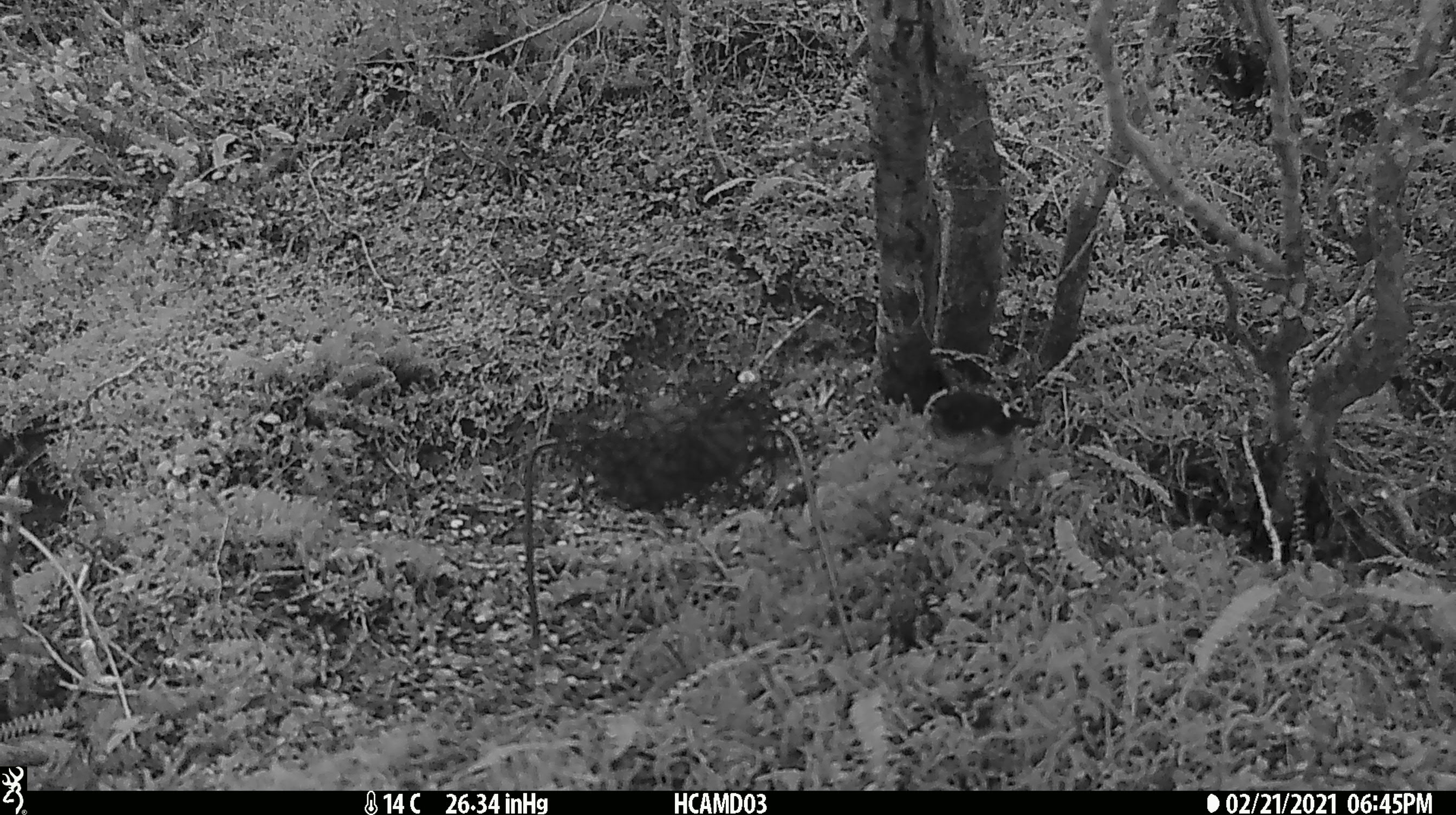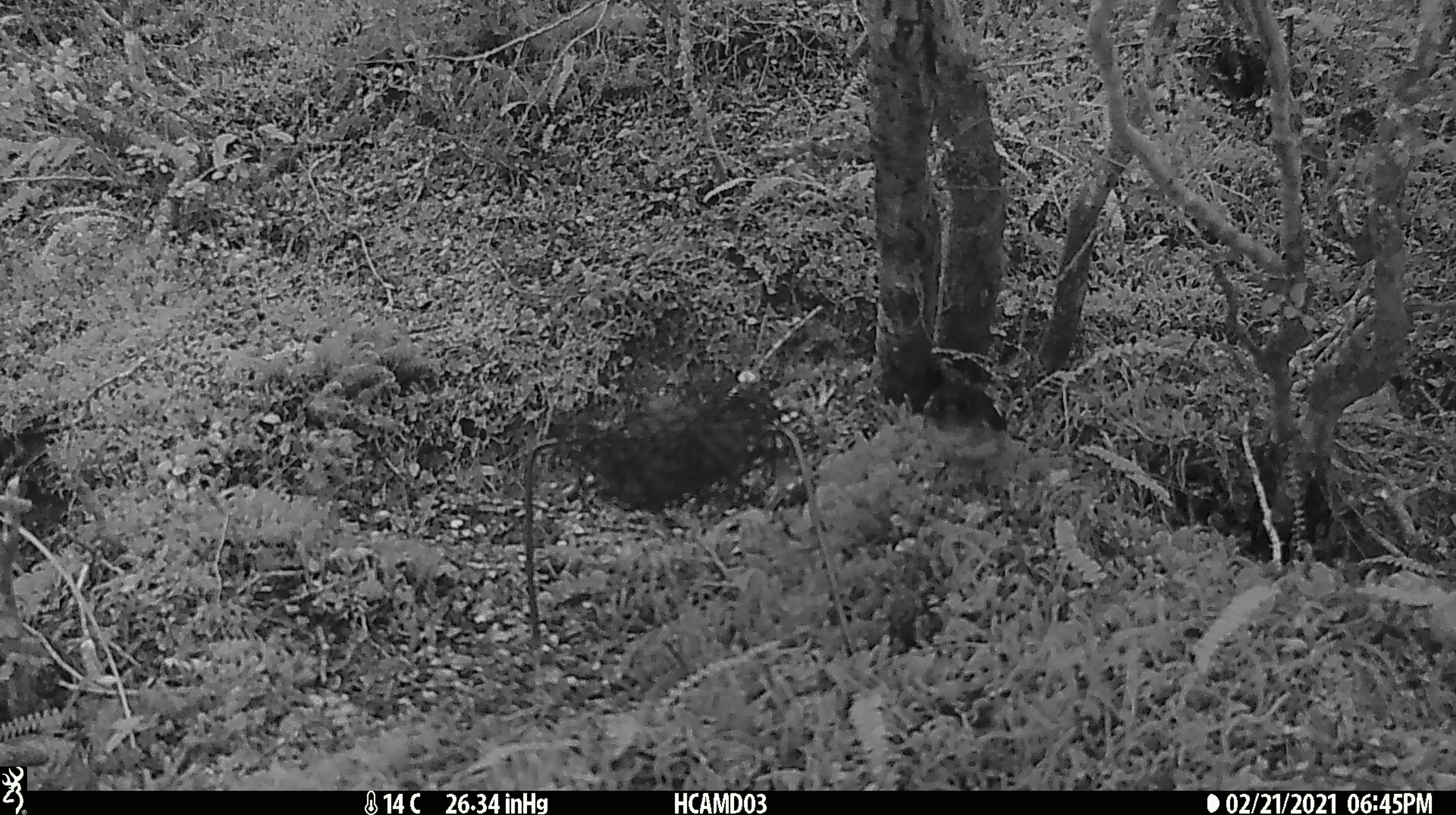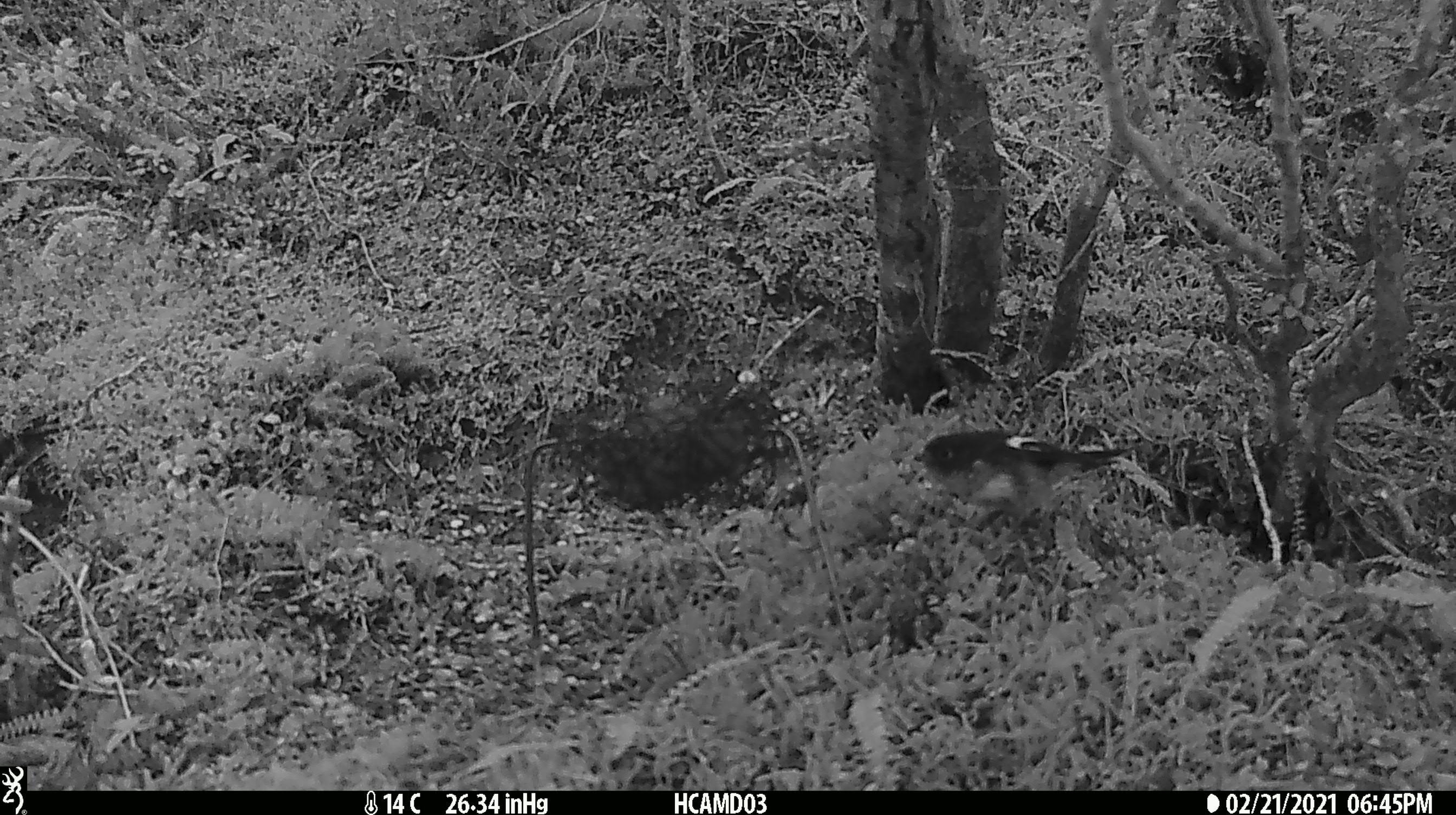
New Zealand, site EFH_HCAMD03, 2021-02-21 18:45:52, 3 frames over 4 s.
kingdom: Animalia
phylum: Chordata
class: Aves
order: Passeriformes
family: Petroicidae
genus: Petroica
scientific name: Petroica macrocephala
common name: tomtit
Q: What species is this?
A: Tomtit (Petroica macrocephala).